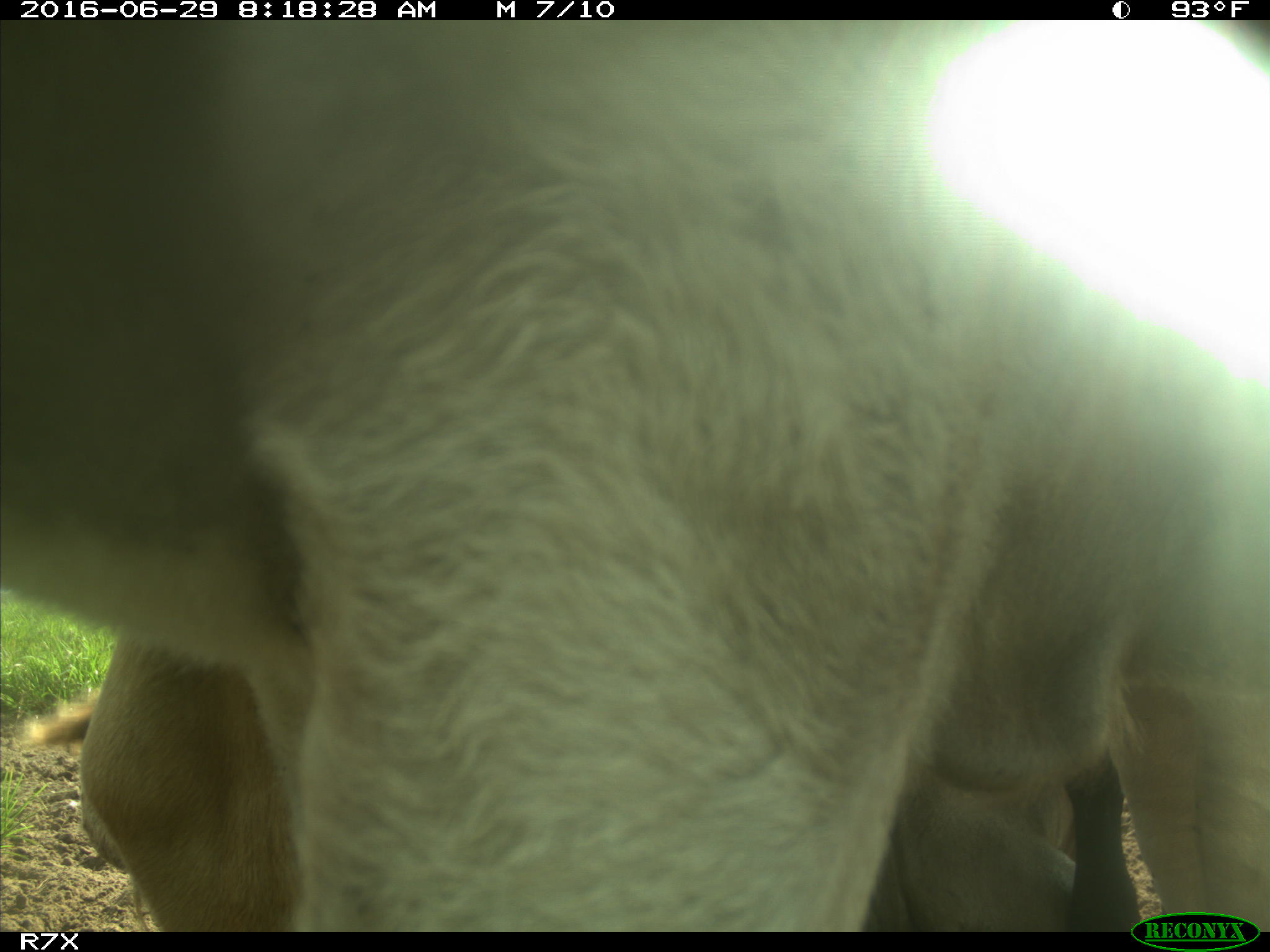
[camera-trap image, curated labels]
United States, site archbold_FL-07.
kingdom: Animalia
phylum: Chordata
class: Mammalia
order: Artiodactyla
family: Bovidae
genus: Bos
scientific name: Bos taurus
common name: domestic cow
Bos taurus (domestic cow).